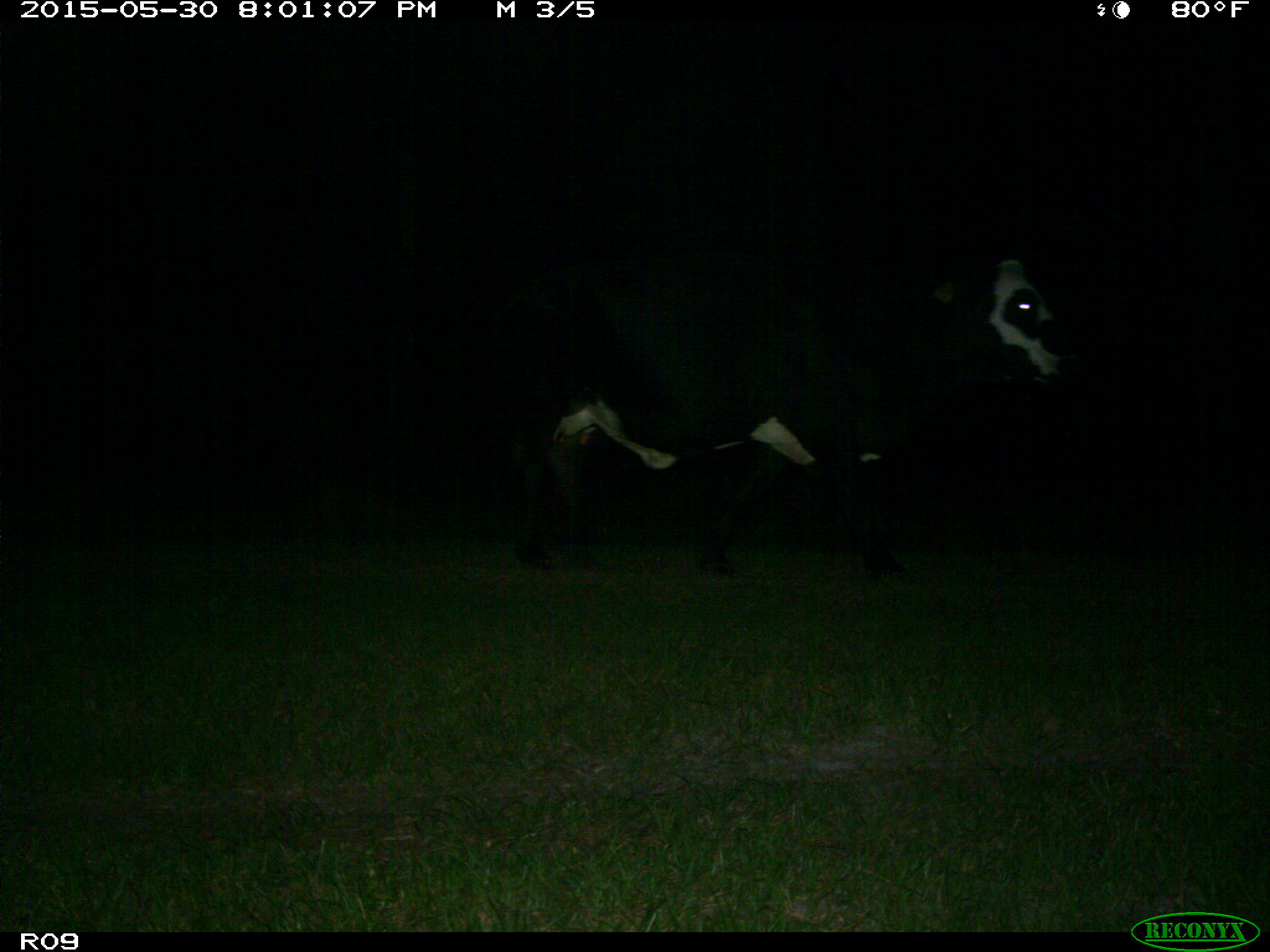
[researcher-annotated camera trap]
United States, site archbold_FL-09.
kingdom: Animalia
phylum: Chordata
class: Mammalia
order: Artiodactyla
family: Bovidae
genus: Bos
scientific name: Bos taurus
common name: domestic cow